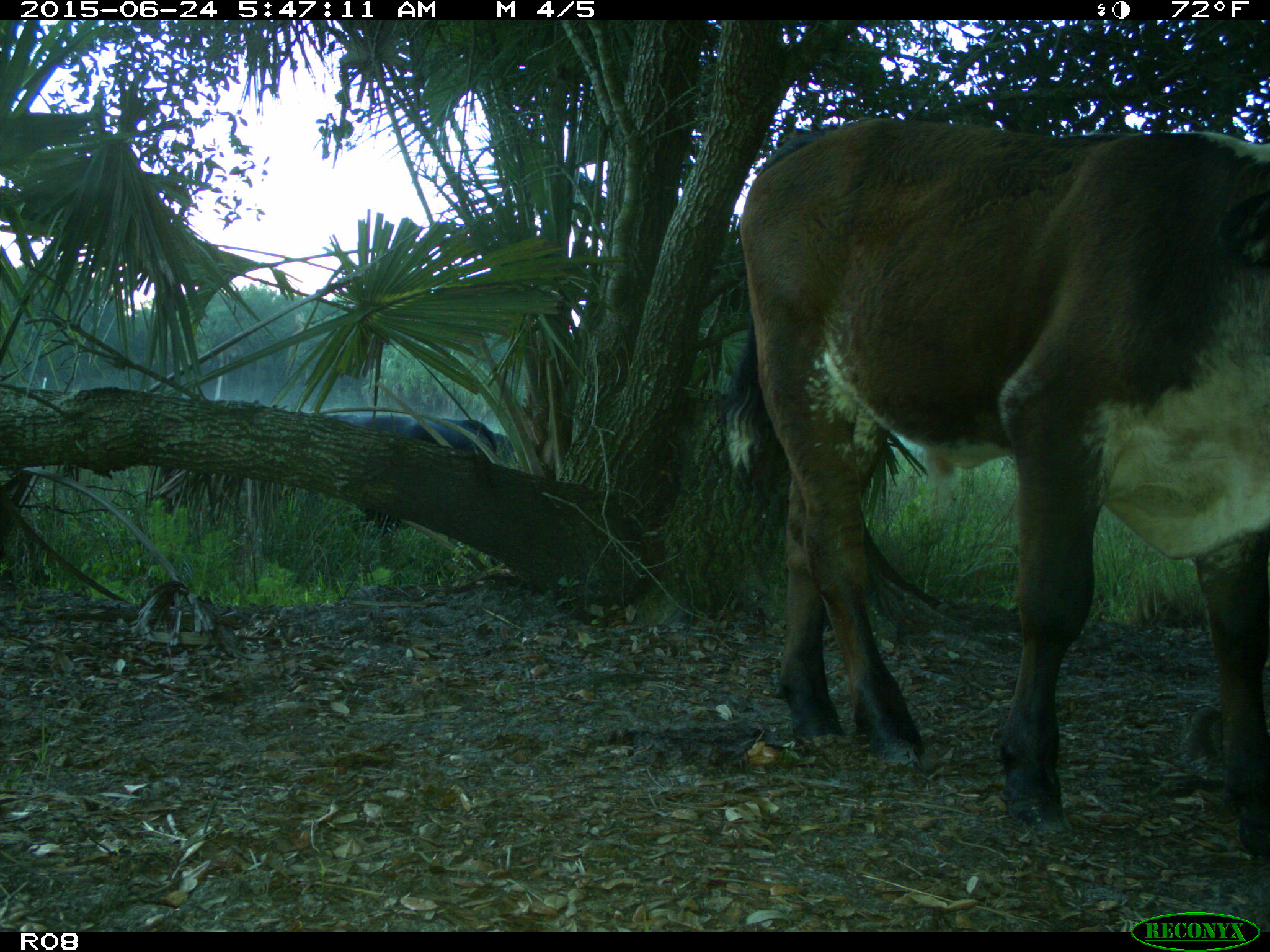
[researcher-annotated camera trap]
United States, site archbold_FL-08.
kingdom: Animalia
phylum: Chordata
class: Mammalia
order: Artiodactyla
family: Bovidae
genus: Bos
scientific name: Bos taurus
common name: domestic cow